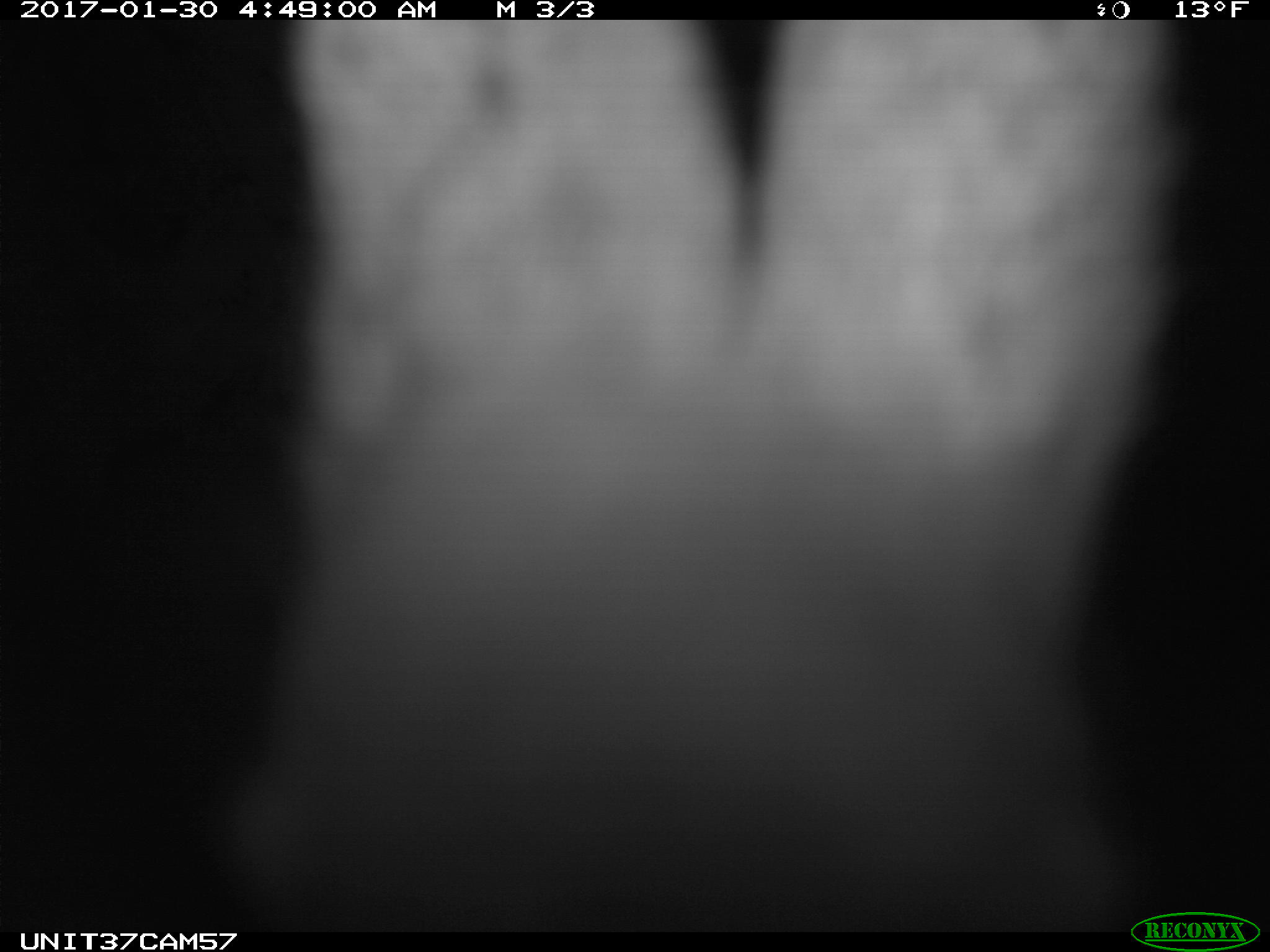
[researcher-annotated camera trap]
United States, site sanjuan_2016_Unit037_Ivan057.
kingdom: Animalia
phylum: Chordata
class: Mammalia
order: Lagomorpha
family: Leporidae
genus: Lepus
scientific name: Lepus americanus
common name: snowshoe hare